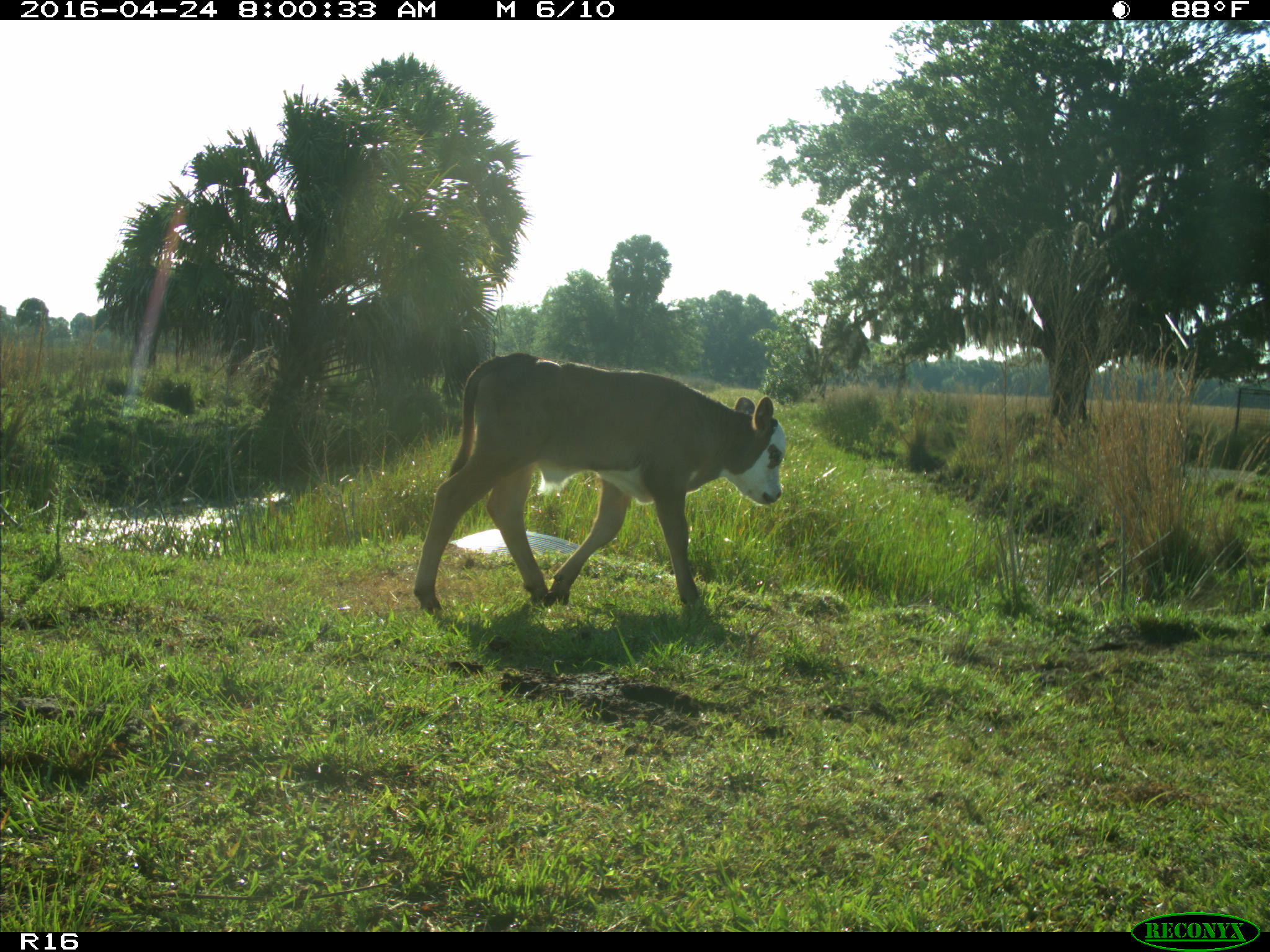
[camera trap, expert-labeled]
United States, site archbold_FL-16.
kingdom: Animalia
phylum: Chordata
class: Mammalia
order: Artiodactyla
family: Bovidae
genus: Bos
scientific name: Bos taurus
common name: domestic cow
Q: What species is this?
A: Bos taurus (domestic cow).